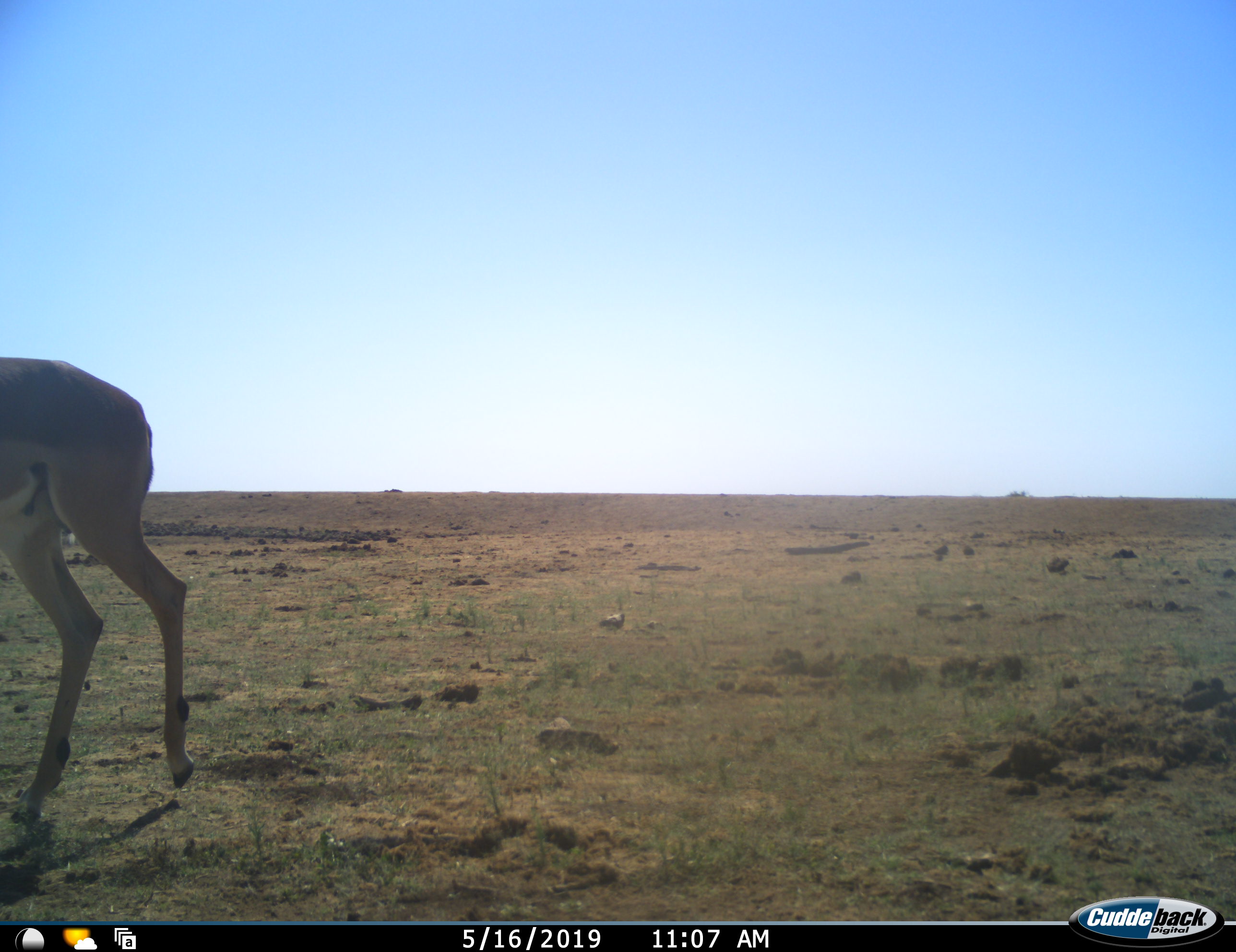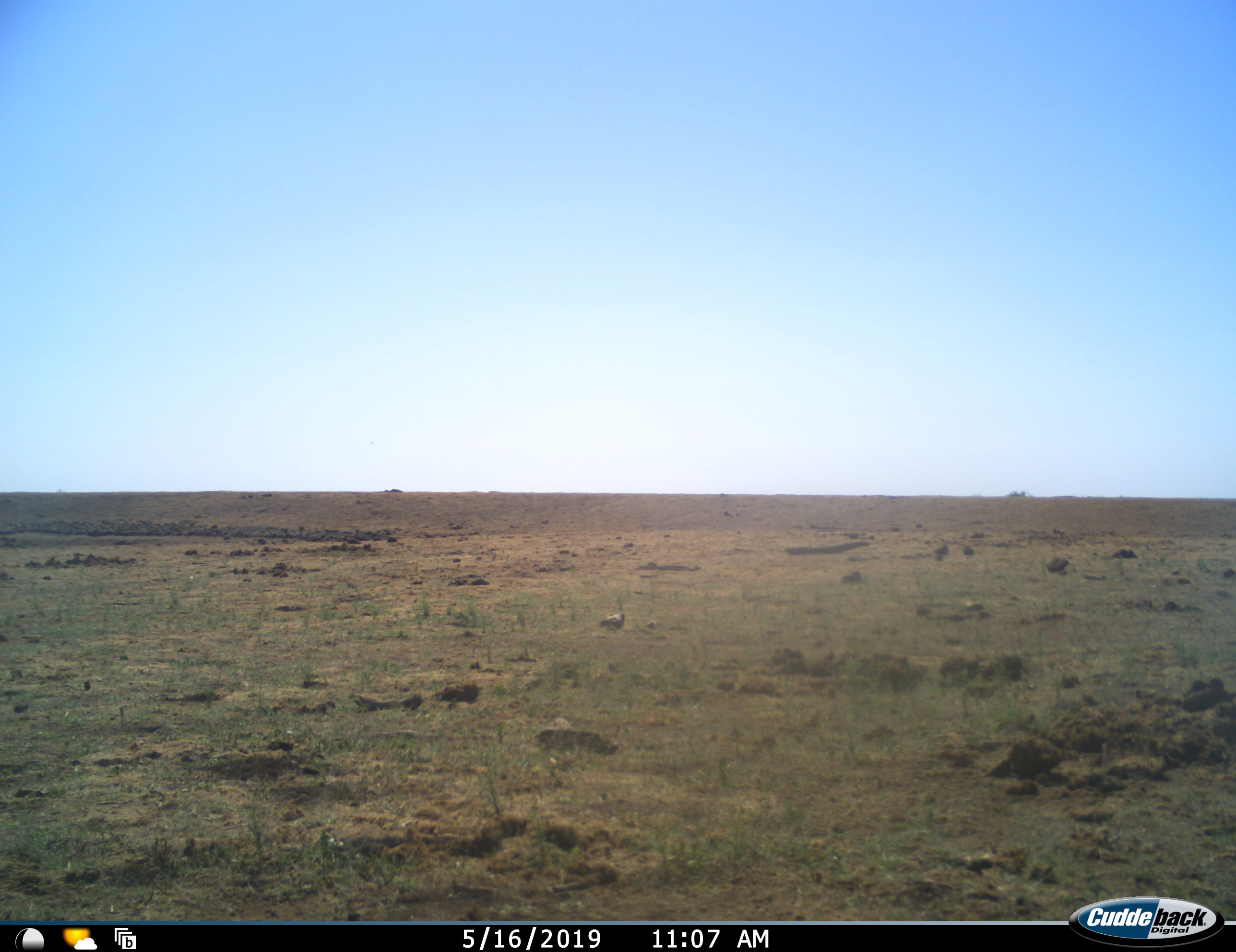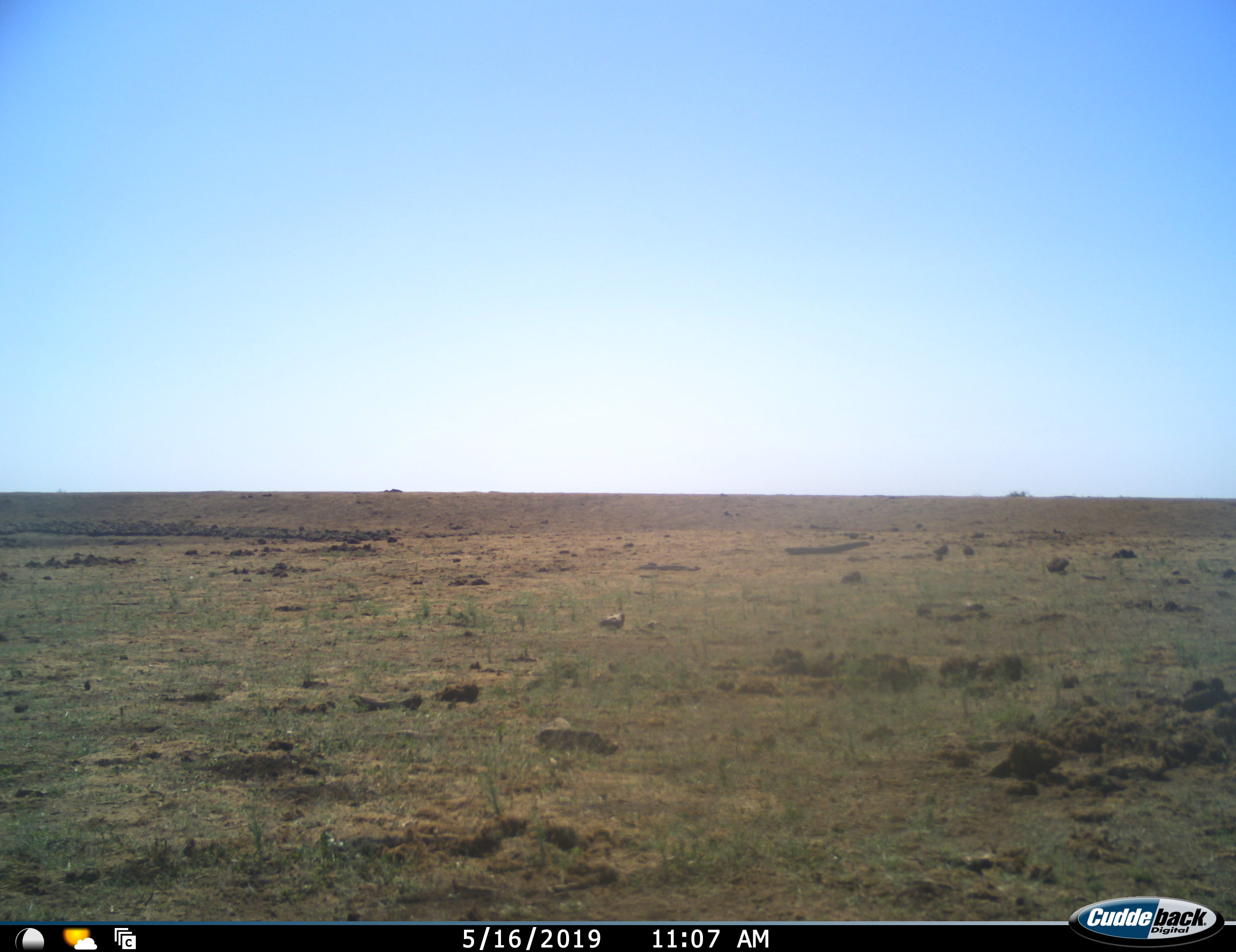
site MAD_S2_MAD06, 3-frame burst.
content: unidentified animal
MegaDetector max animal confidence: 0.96